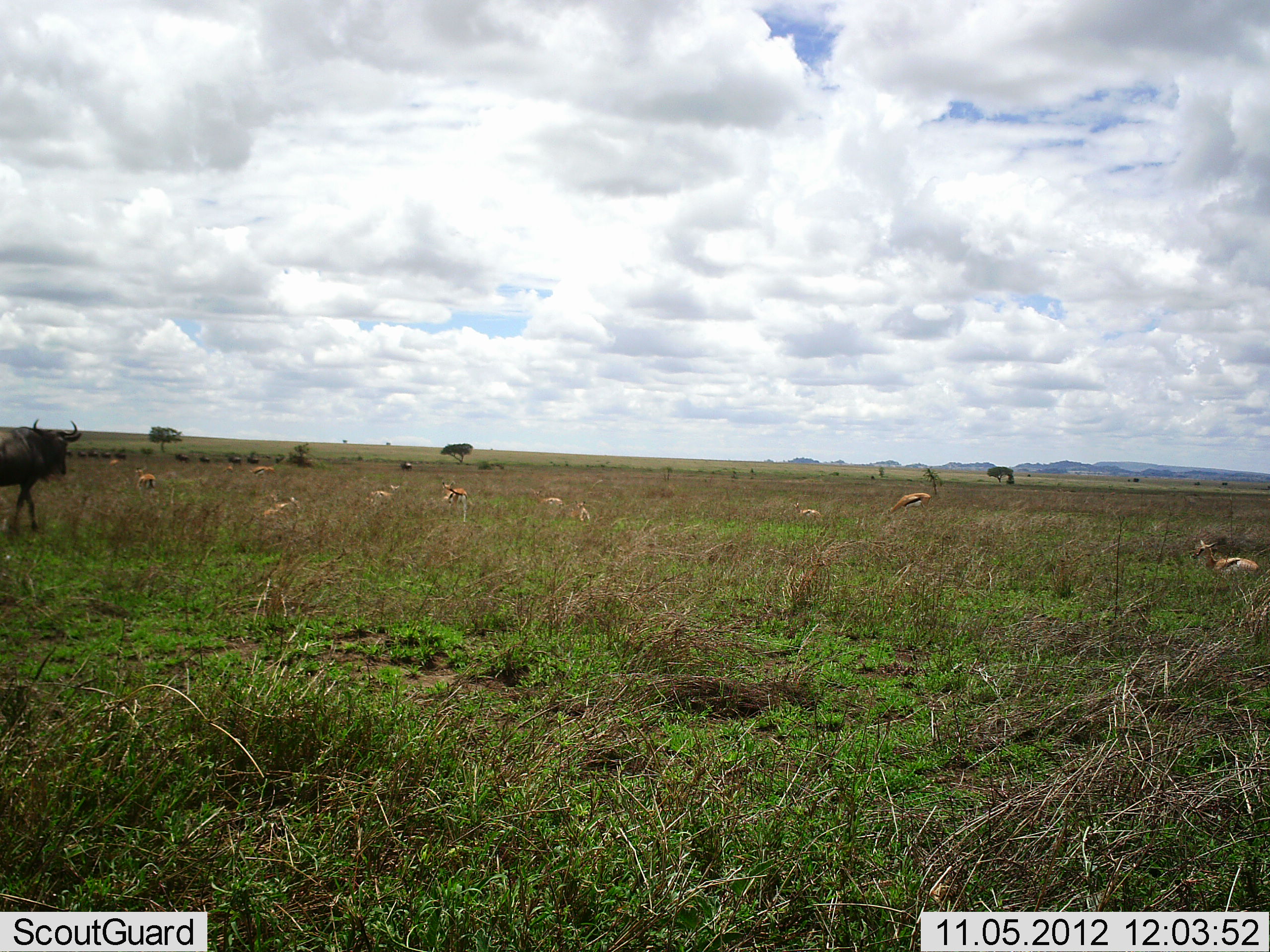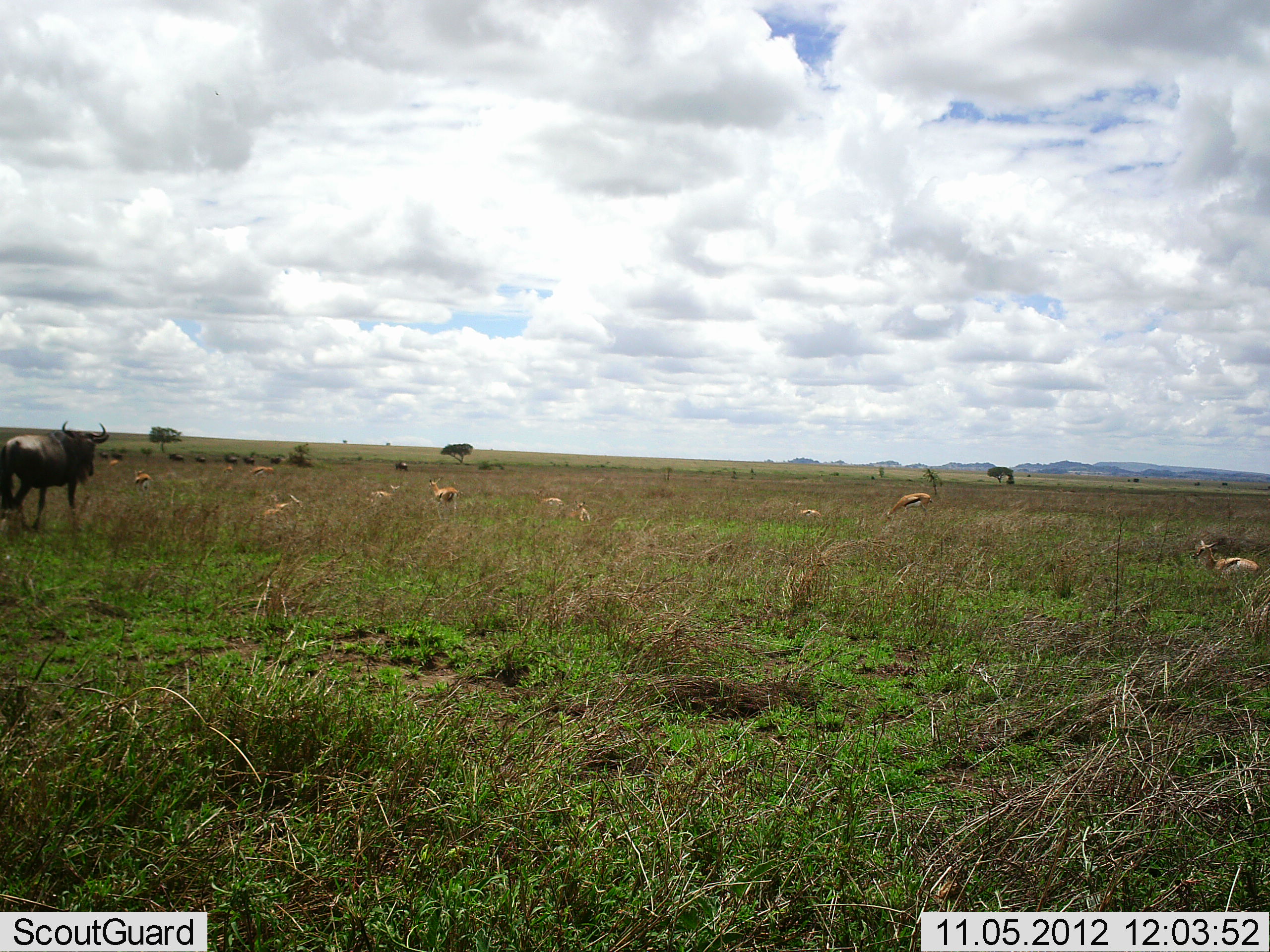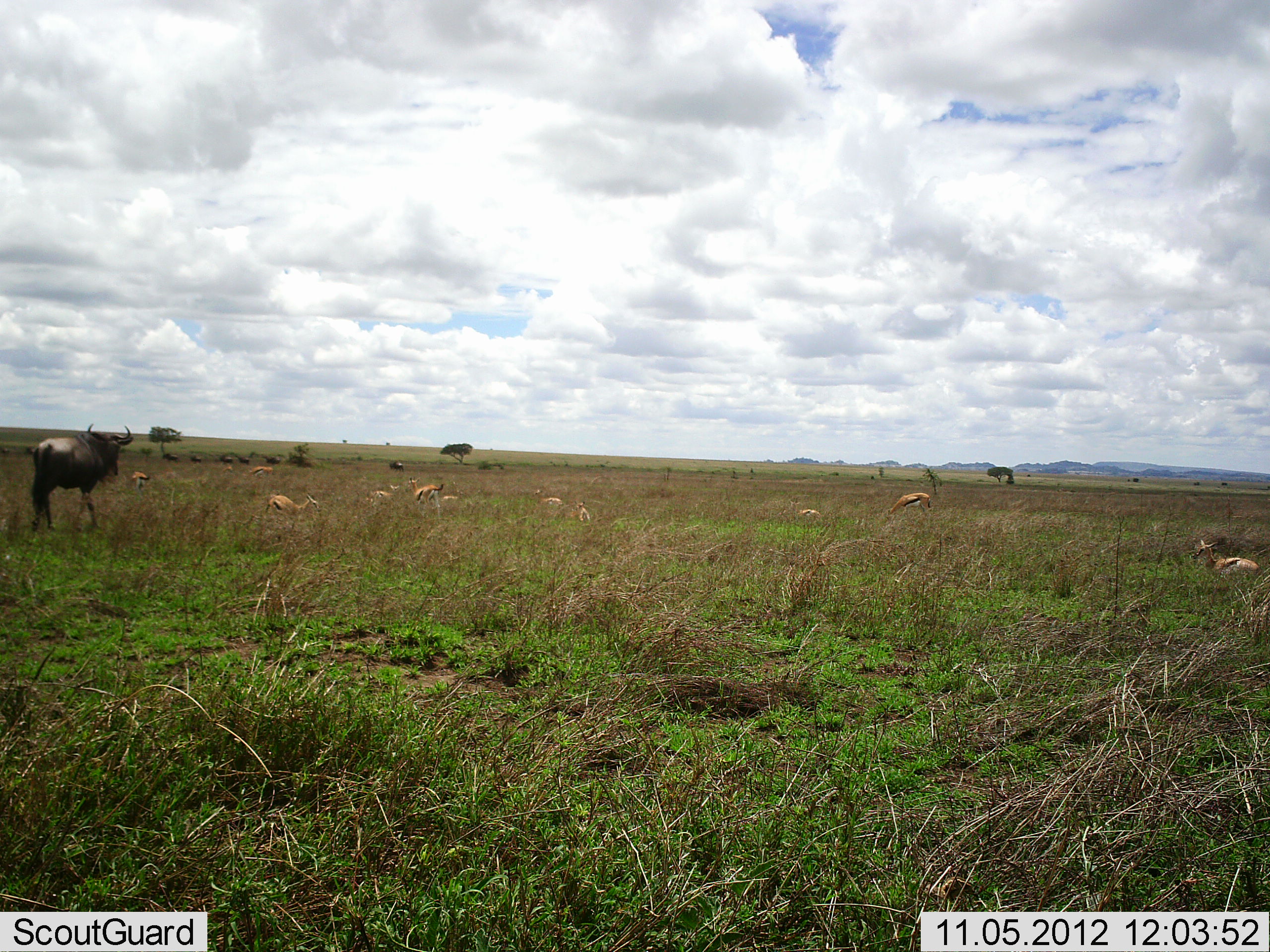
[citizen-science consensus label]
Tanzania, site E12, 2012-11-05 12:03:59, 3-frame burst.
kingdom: Animalia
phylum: Chordata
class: Mammalia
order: Artiodactyla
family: Bovidae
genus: Eudorcas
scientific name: Eudorcas thomsonii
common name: thomson's gazelle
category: gazellethomsons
Gazellethomsons (thomson's gazelle) (Eudorcas thomsonii), count 11-50. Behavior (volunteer vote fractions): standing 64%, resting 64%, moving 36%, interacting 9%. Young present (vote fraction): 27%. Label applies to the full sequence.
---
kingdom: Animalia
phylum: Chordata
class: Mammalia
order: Artiodactyla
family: Bovidae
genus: Connochaetes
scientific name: Connochaetes taurinus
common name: blue wildebeest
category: wildebeest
Wildebeest (blue wildebeest) (Connochaetes taurinus), count 8. Behavior (volunteer vote fractions): standing 23%, resting 8%, moving 85%, interacting 0%. Young present (vote fraction): 0%. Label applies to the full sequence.